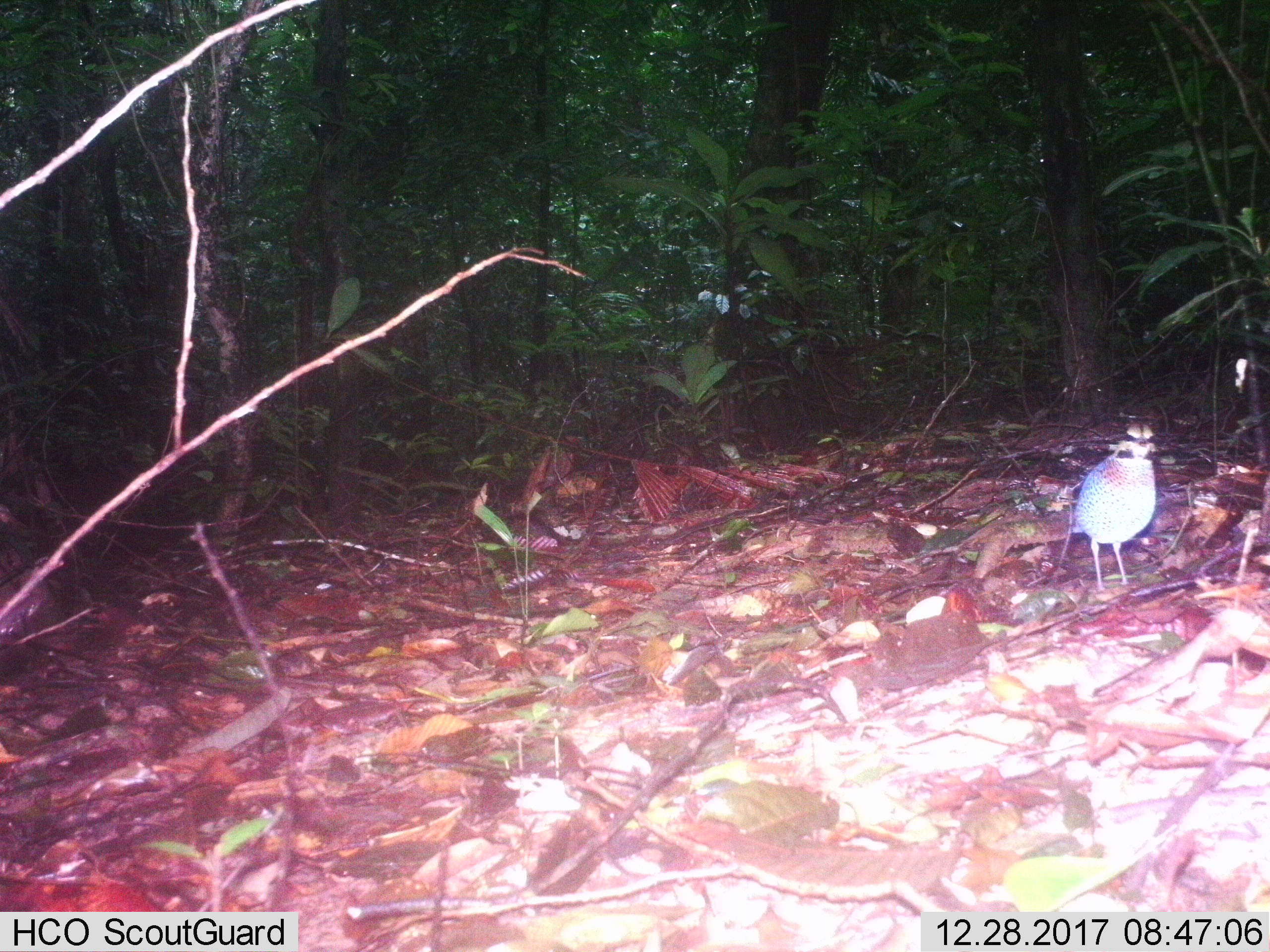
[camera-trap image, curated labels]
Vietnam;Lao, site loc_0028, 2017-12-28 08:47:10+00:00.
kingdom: Animalia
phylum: Chordata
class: Aves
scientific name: Aves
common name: bird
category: unidentified bird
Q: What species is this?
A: Unidentified bird (bird) (Aves).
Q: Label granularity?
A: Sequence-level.